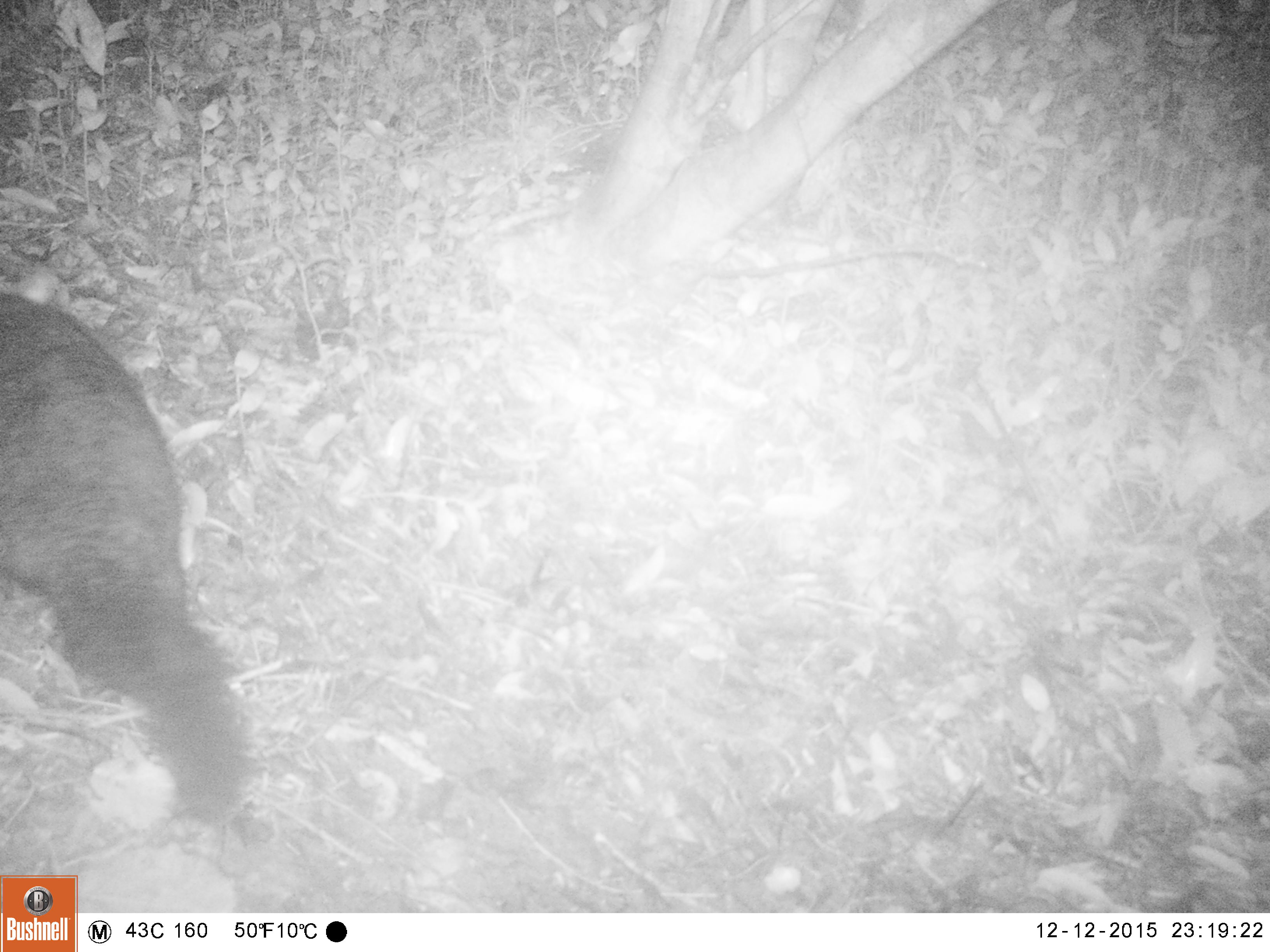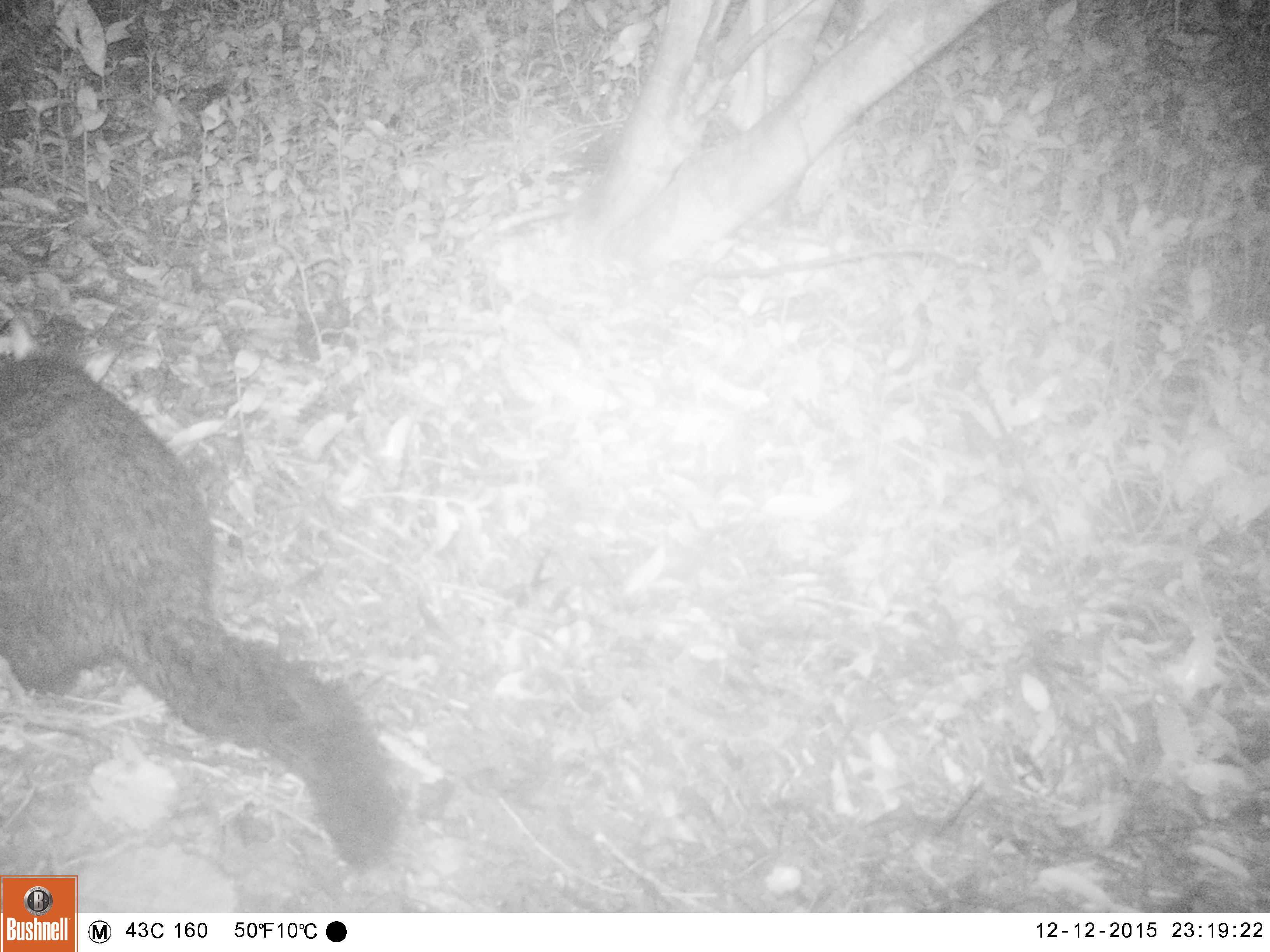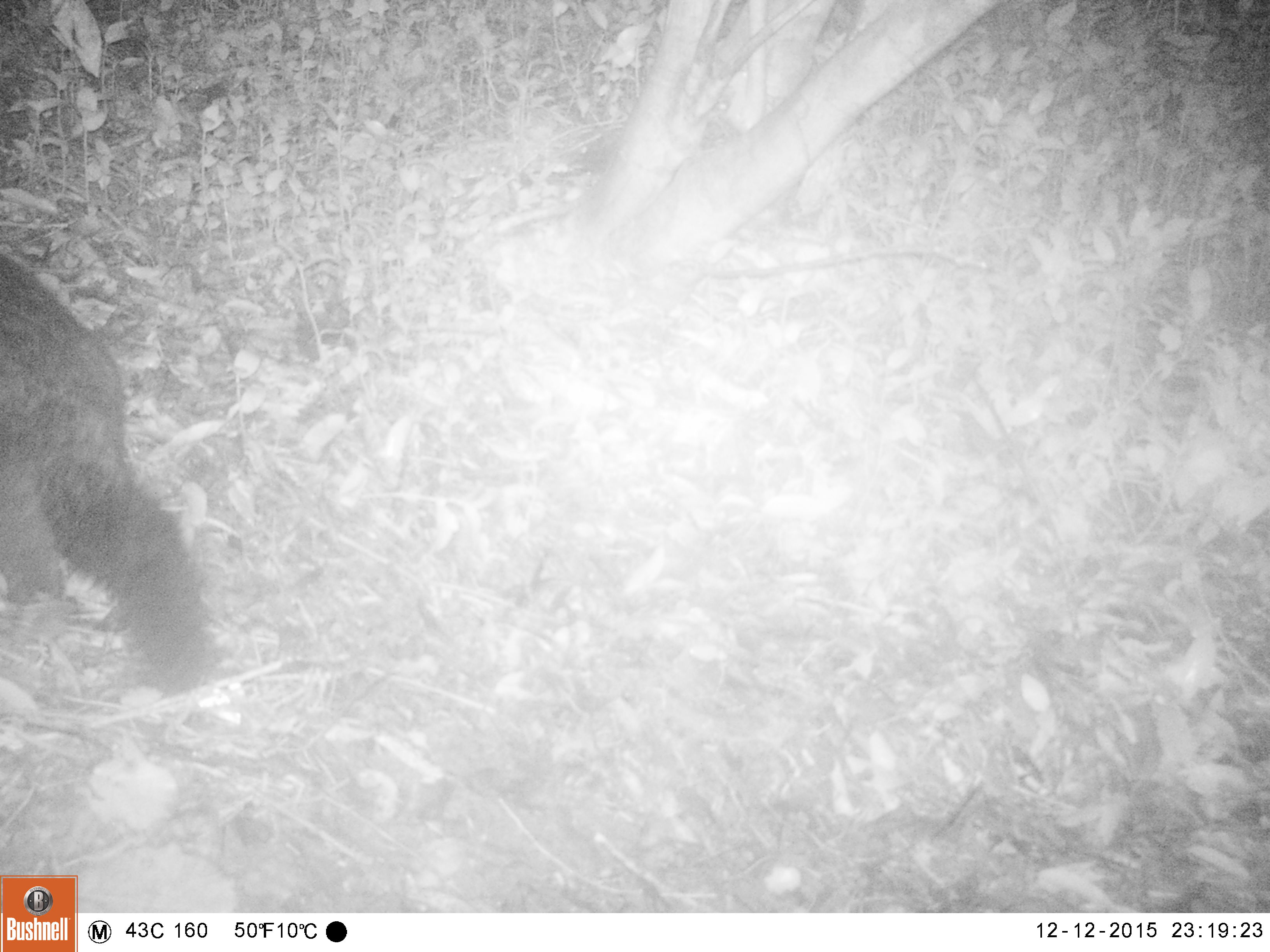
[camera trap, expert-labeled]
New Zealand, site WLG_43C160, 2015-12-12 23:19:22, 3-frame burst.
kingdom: Animalia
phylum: Chordata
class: Mammalia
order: Diprotodontia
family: Phalangeridae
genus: Trichosurus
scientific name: Trichosurus vulpecula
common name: common brushtail possum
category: possum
Possum (common brushtail possum) (Trichosurus vulpecula).